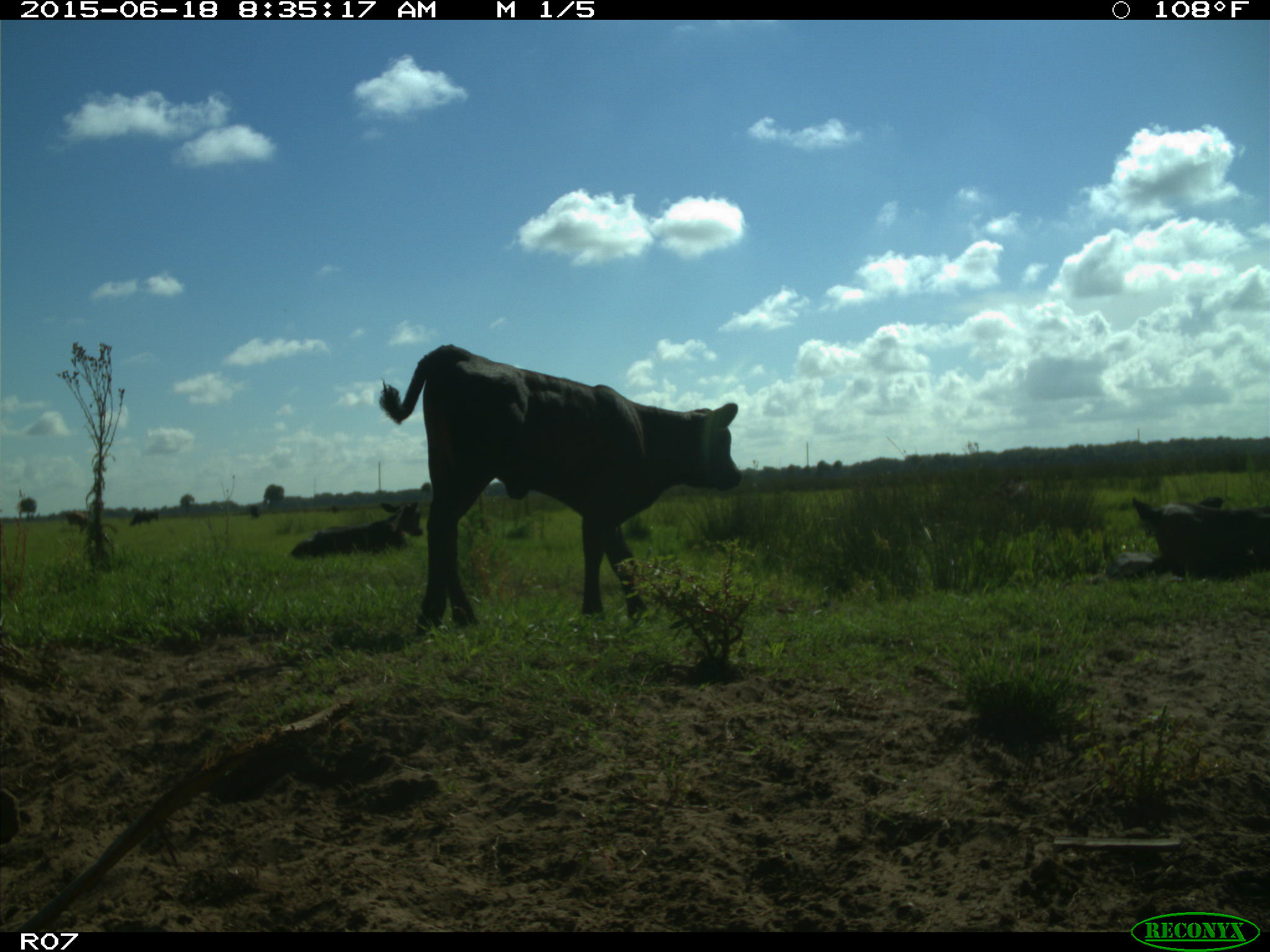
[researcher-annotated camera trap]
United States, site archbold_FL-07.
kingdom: Animalia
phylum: Chordata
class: Mammalia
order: Artiodactyla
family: Bovidae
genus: Bos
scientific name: Bos taurus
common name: domestic cow